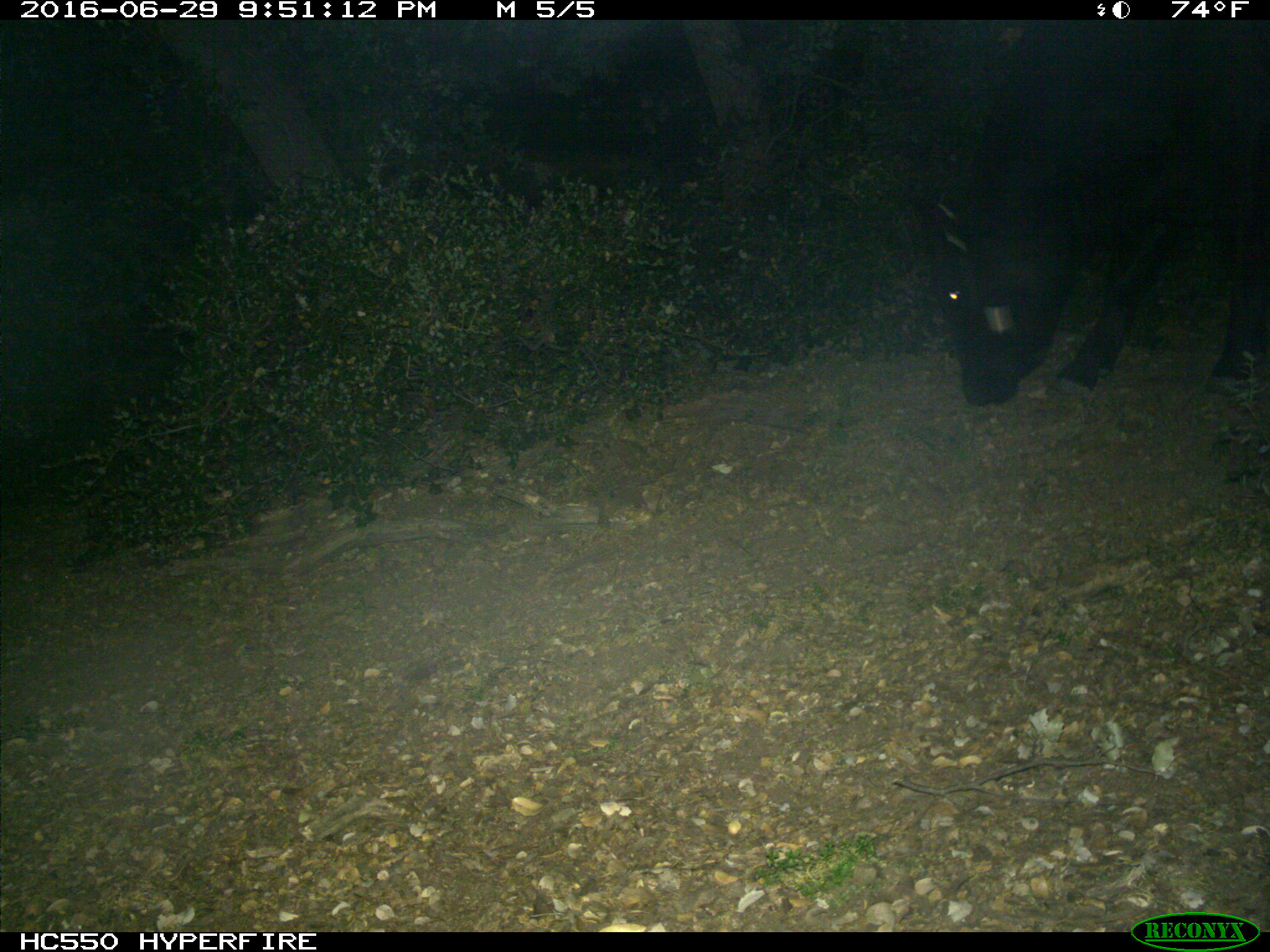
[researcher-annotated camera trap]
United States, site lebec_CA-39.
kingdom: Animalia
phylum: Chordata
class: Mammalia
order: Artiodactyla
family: Bovidae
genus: Bos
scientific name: Bos taurus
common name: domestic cow